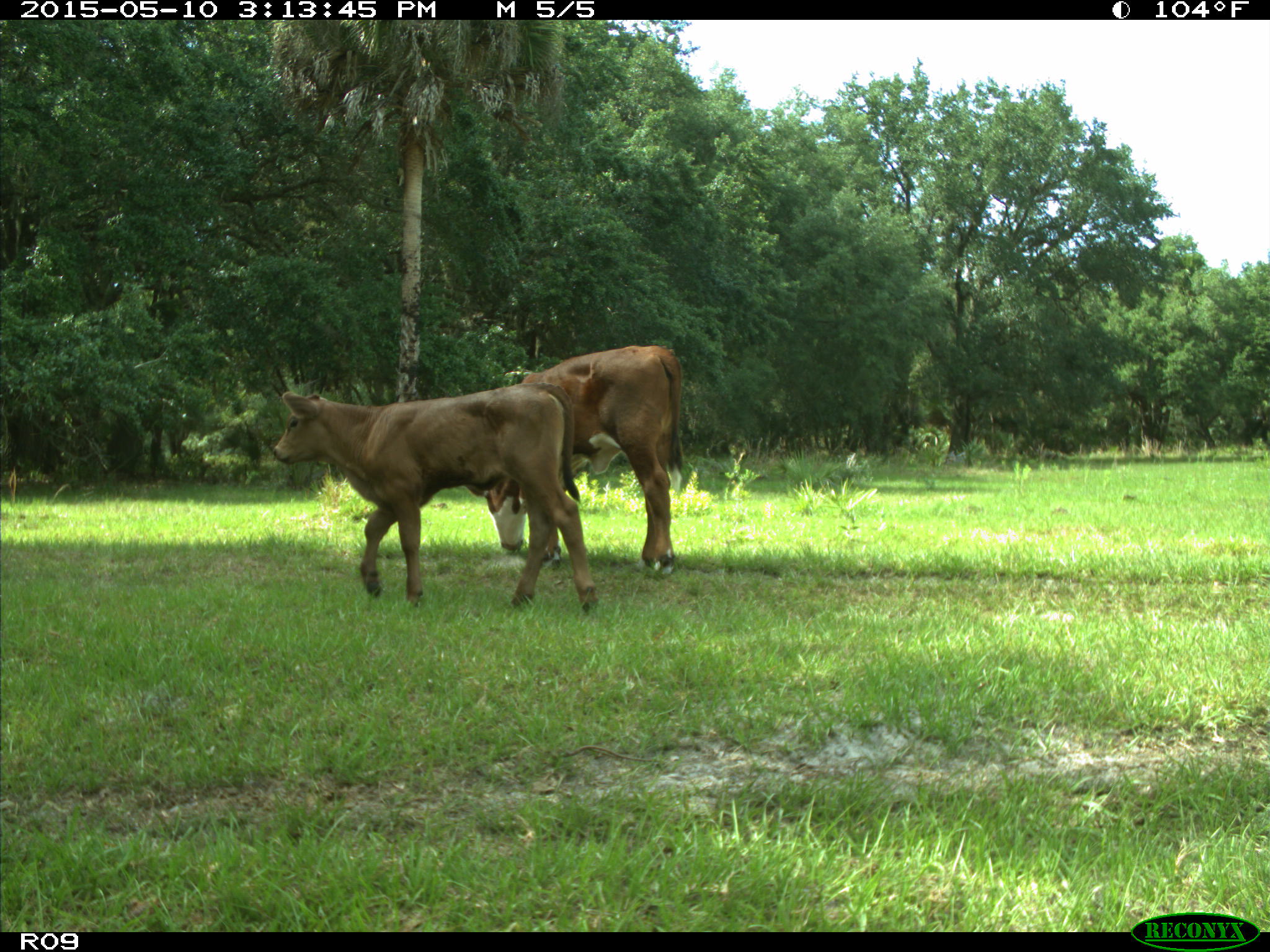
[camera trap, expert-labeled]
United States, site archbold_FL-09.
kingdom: Animalia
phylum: Chordata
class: Mammalia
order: Artiodactyla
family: Bovidae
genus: Bos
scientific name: Bos taurus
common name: domestic cow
Bos taurus (domestic cow).